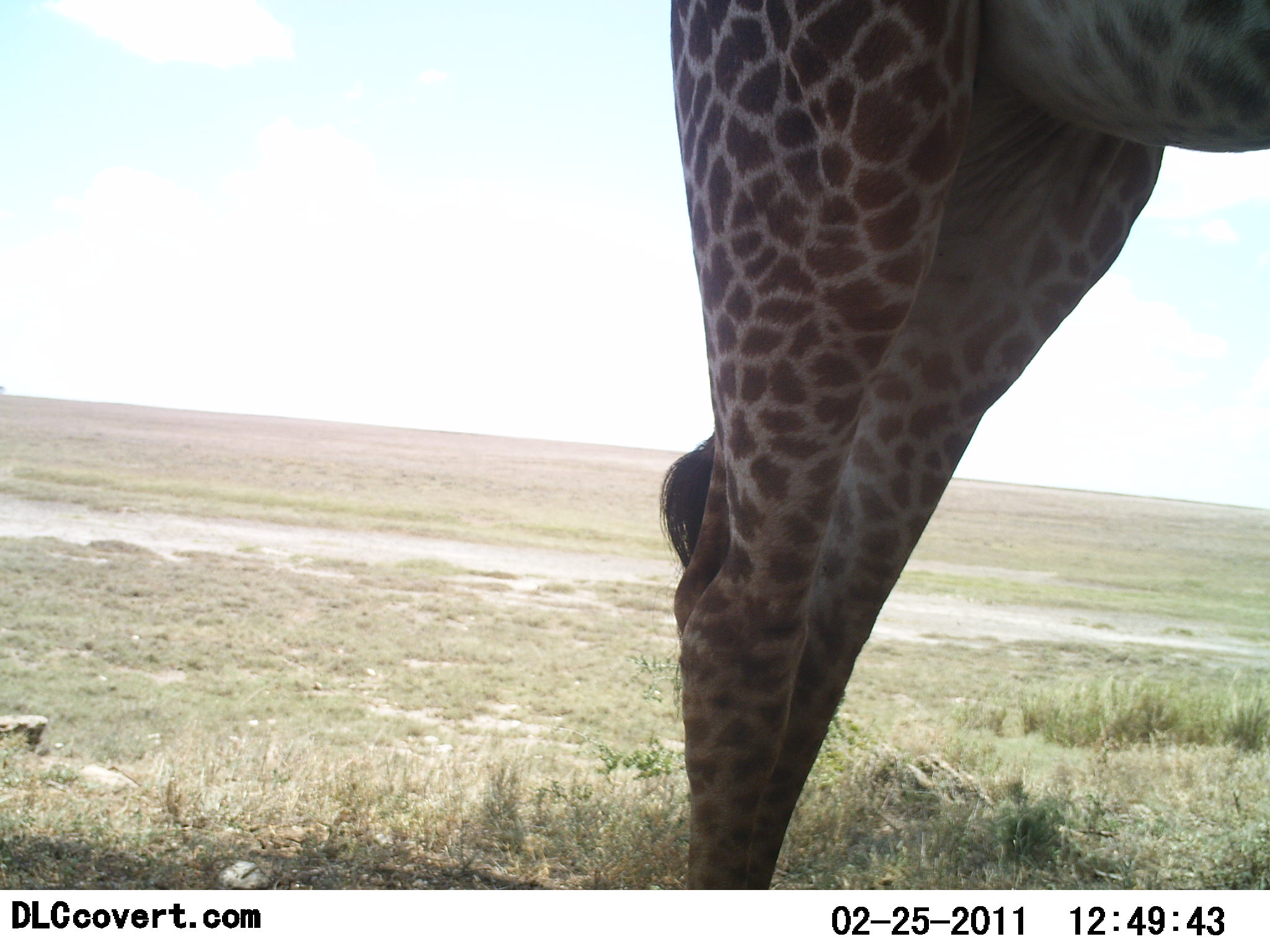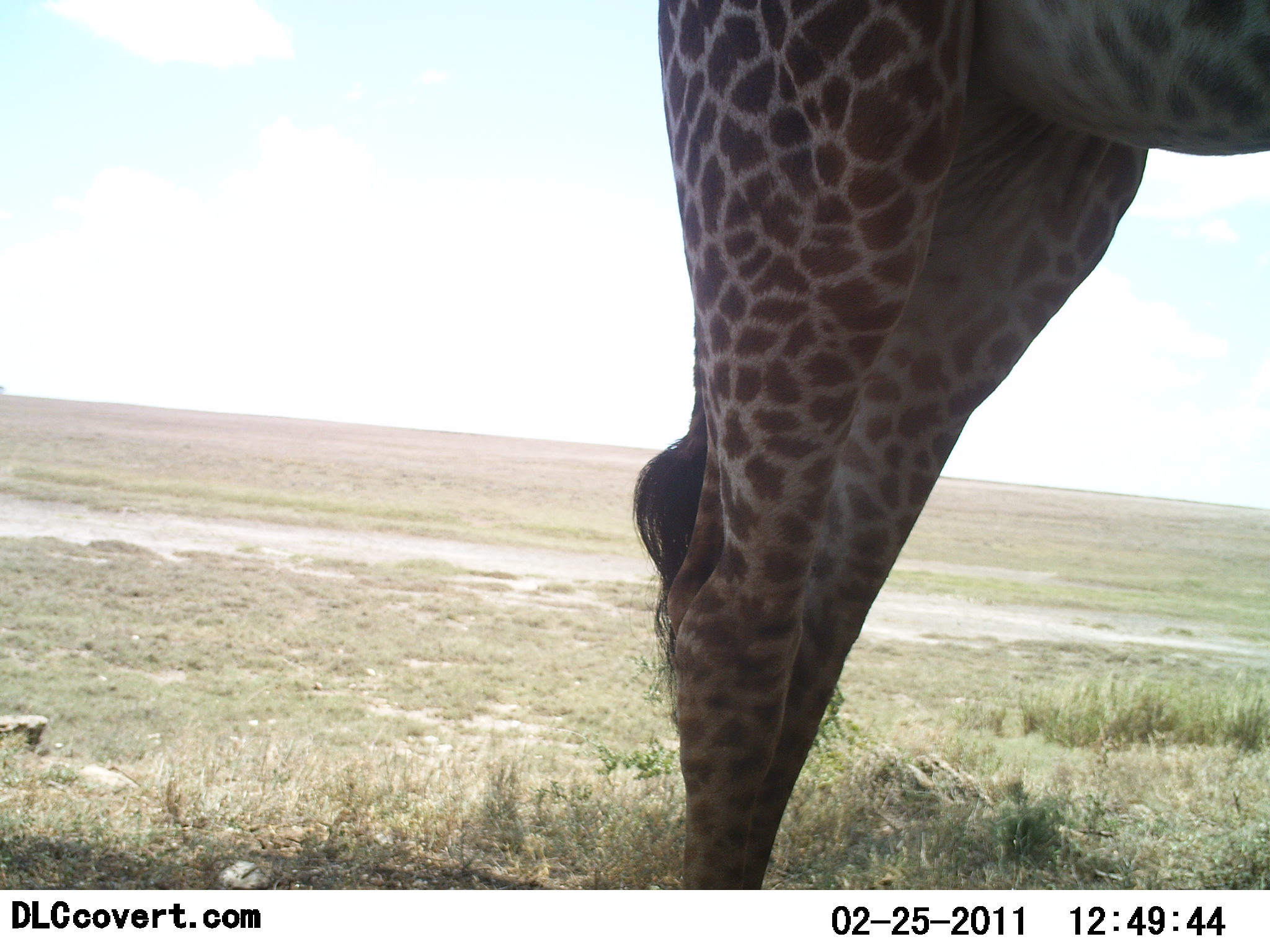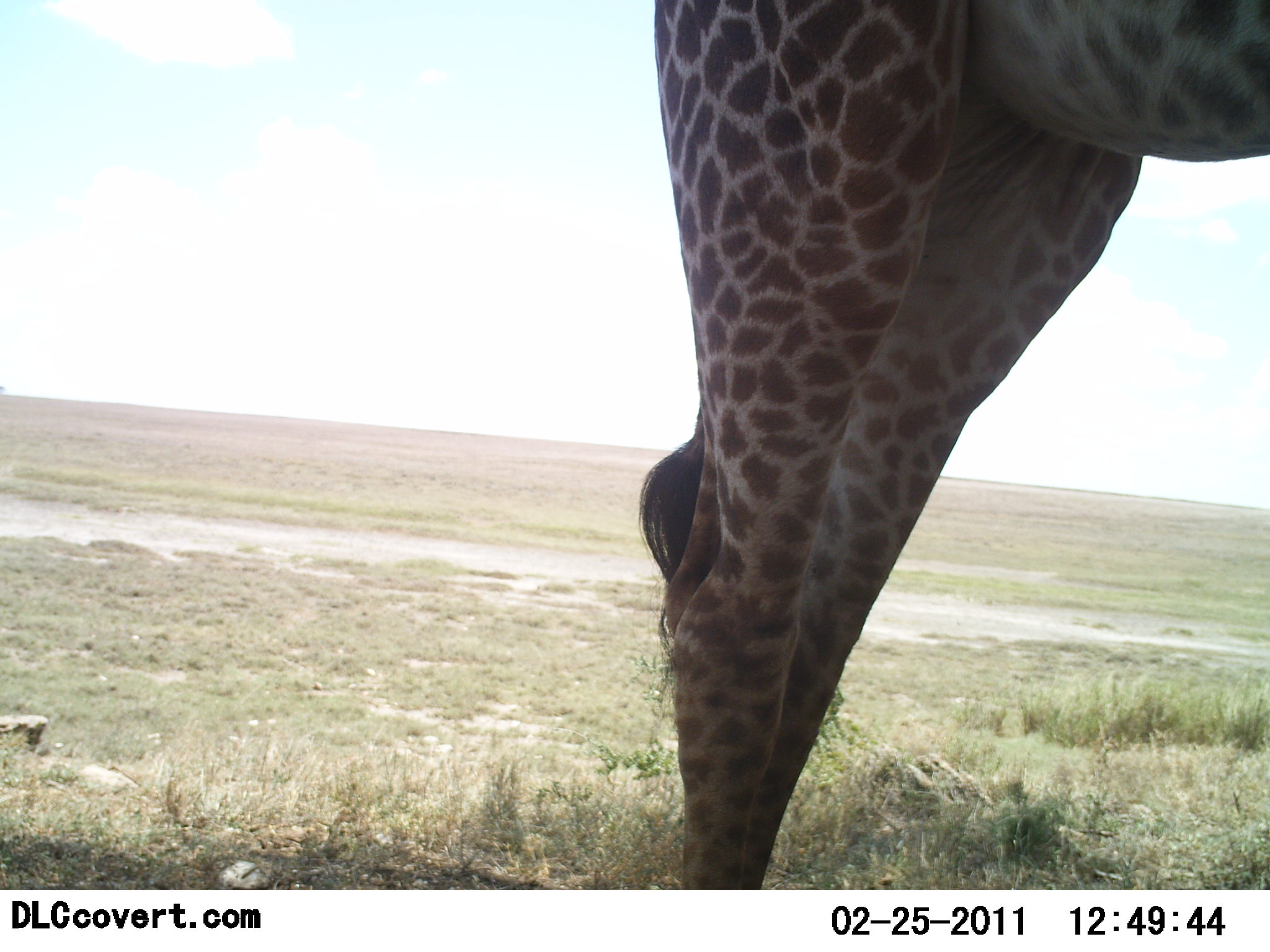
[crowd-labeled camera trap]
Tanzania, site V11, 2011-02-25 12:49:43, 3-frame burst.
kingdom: Animalia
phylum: Chordata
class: Mammalia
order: Artiodactyla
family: Giraffidae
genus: Giraffa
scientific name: Giraffa camelopardalis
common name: giraffe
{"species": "giraffe (Giraffa camelopardalis)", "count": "1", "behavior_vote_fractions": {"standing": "100%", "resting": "0%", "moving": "9%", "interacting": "0%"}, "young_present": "0%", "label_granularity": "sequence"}